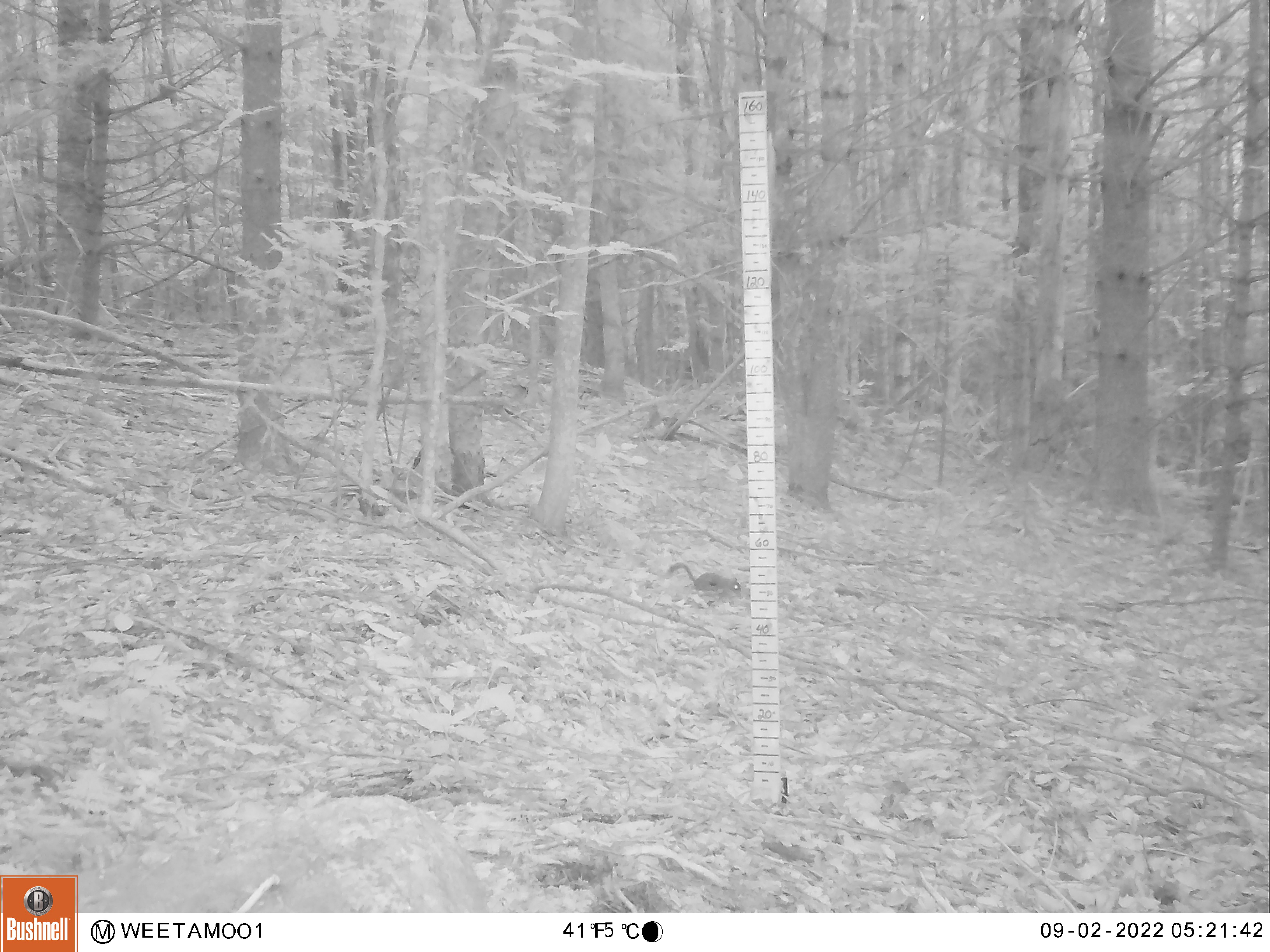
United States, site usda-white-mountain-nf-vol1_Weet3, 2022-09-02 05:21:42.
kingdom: Animalia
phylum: Chordata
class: Mammalia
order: Rodentia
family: Sciuridae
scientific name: Tamiini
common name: chipmunk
Chipmunk (Tamiini).